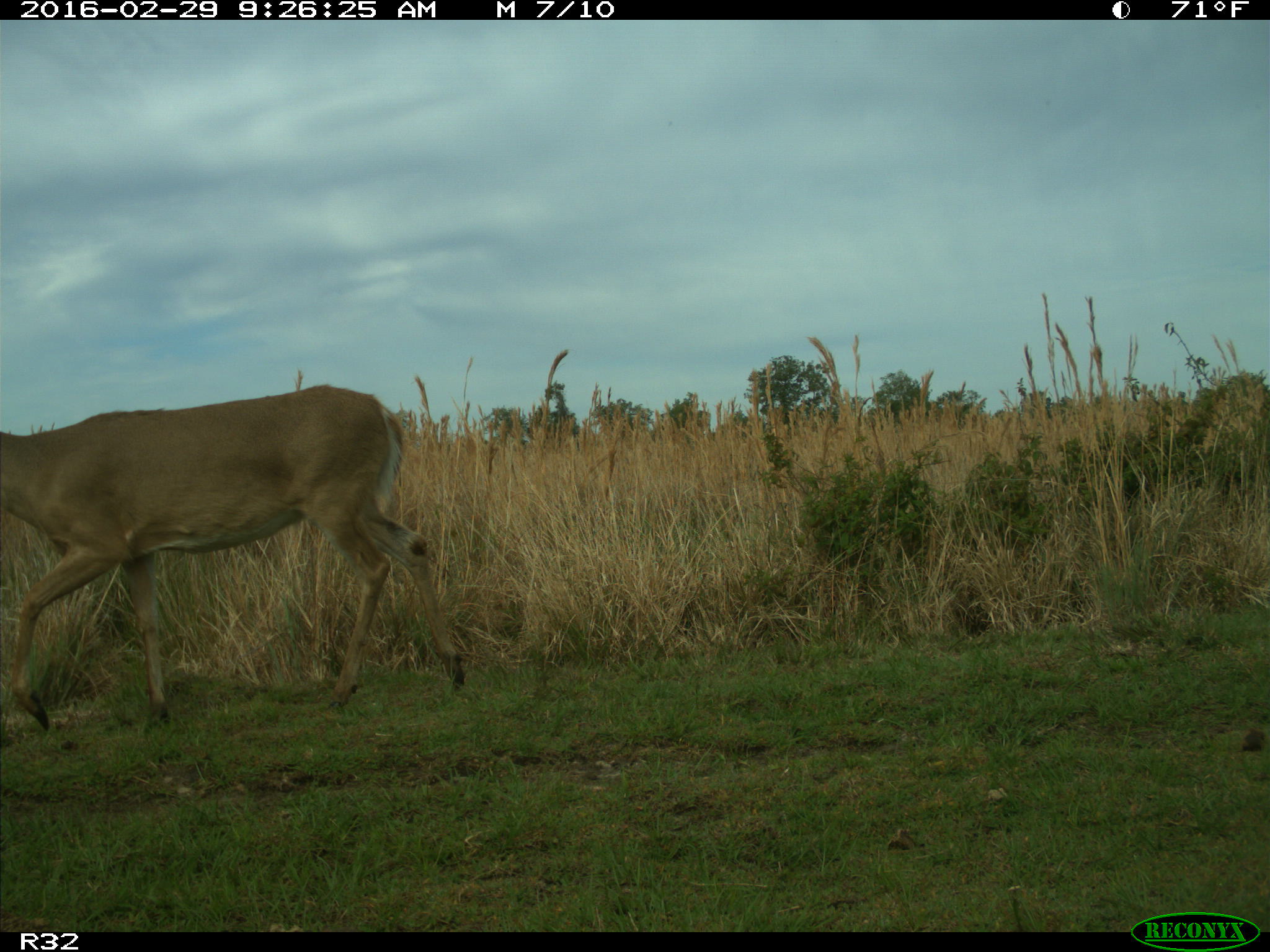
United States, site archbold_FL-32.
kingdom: Animalia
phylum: Chordata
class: Mammalia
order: Artiodactyla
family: Cervidae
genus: Odocoileus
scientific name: Odocoileus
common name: deer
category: unidentified deer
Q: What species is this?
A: Unidentified deer (deer) (Odocoileus).